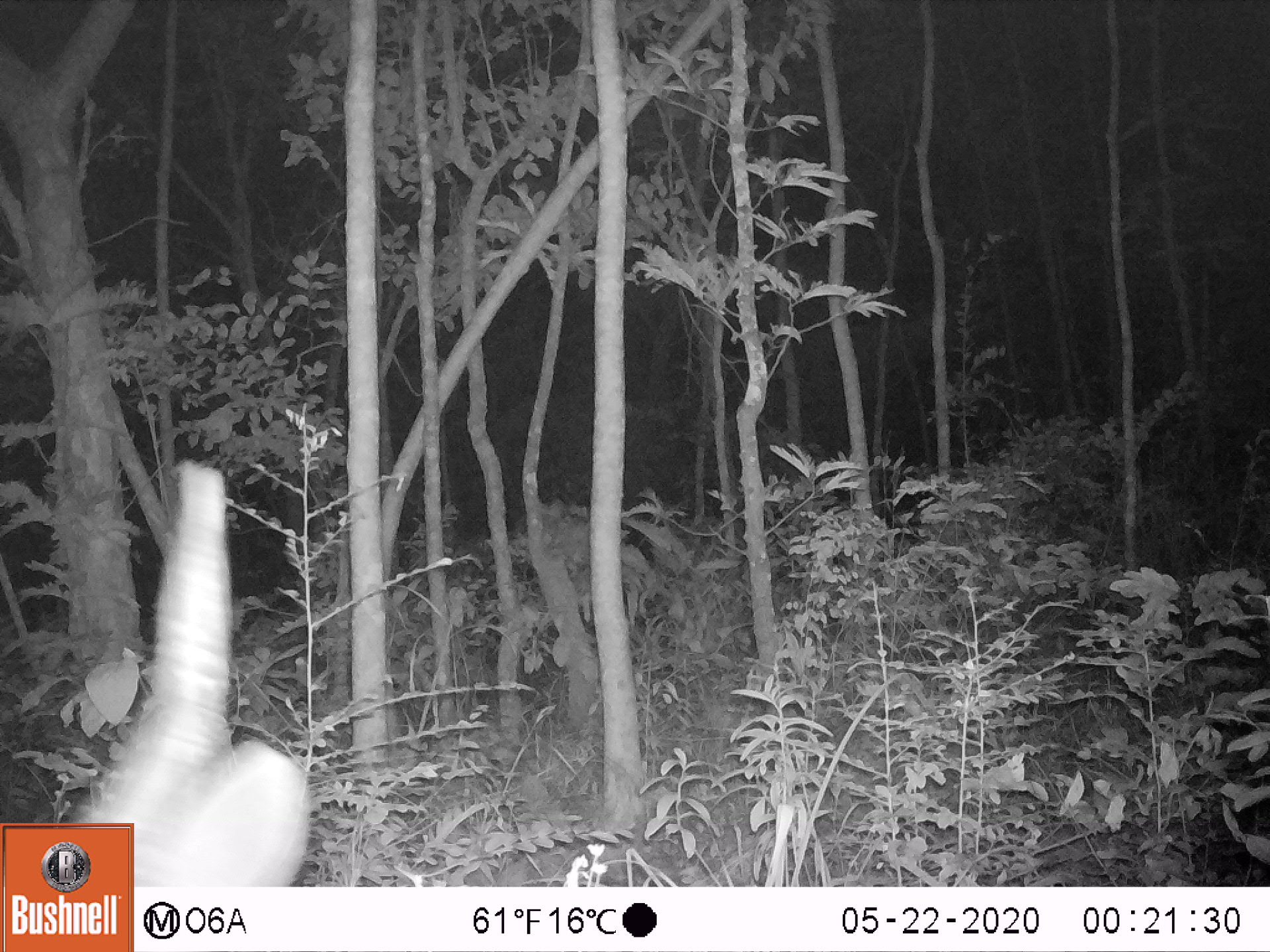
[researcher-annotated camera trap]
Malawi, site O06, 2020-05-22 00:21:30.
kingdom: Animalia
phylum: Chordata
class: Mammalia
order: Artiodactyla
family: Bovidae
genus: Tragelaphus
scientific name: Tragelaphus sylvaticus sylvaticus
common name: cape bushbuck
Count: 1.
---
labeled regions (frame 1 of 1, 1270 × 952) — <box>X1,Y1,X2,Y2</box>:
cape bushbuck: <box>135,454,313,885</box>